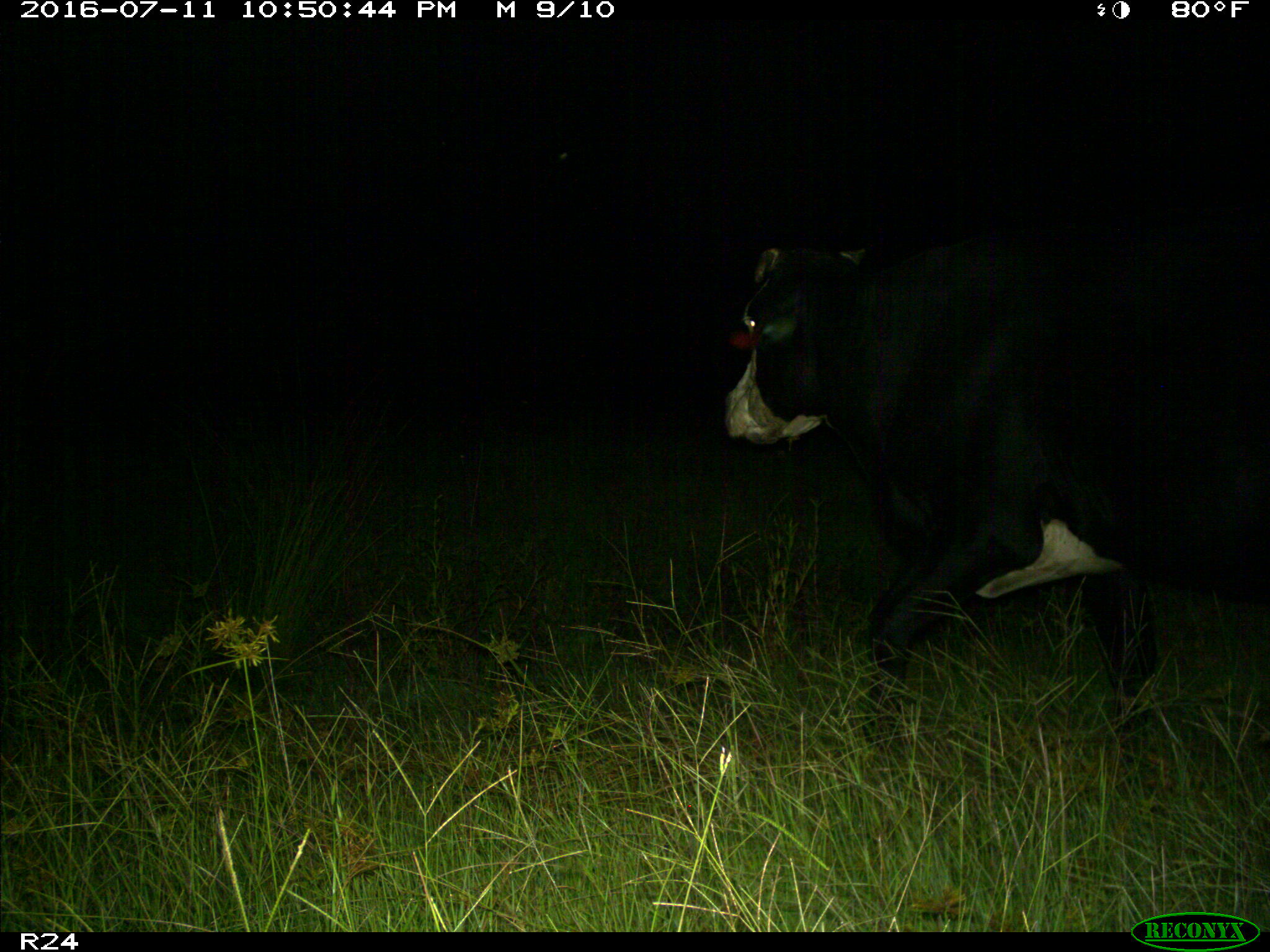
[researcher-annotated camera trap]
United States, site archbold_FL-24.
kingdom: Animalia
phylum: Chordata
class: Mammalia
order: Artiodactyla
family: Bovidae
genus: Bos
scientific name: Bos taurus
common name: domestic cow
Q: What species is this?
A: Bos taurus (domestic cow).